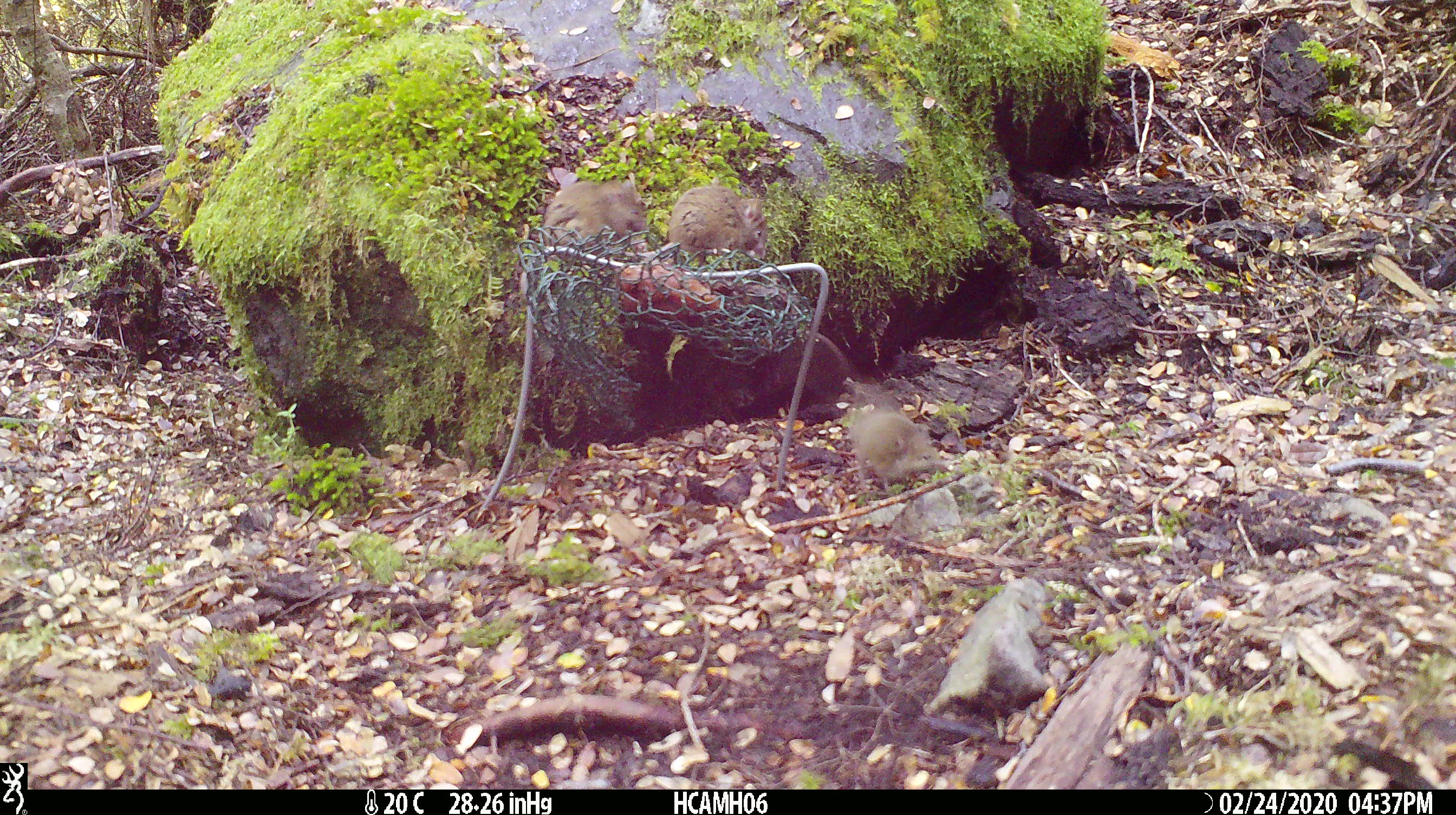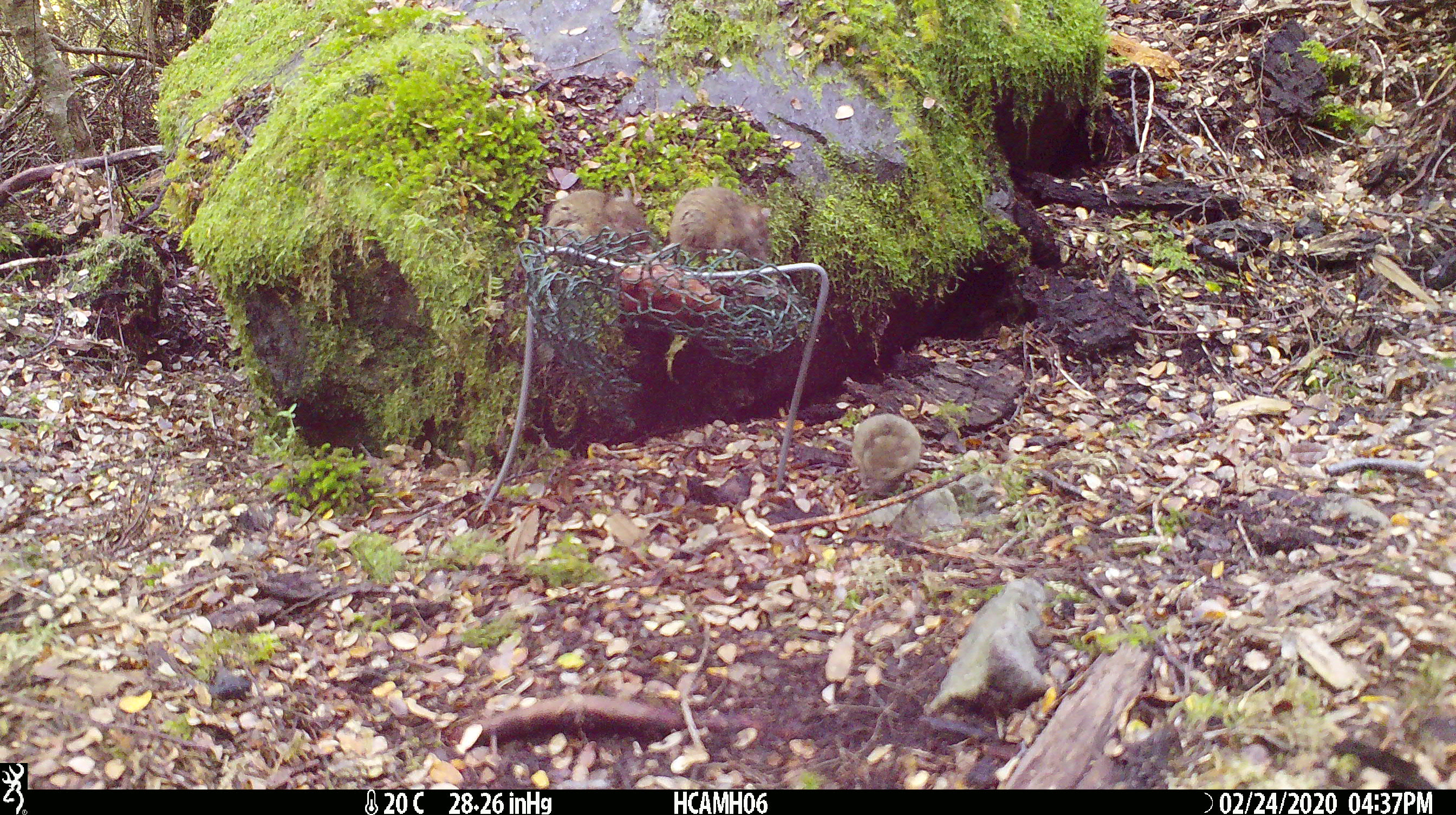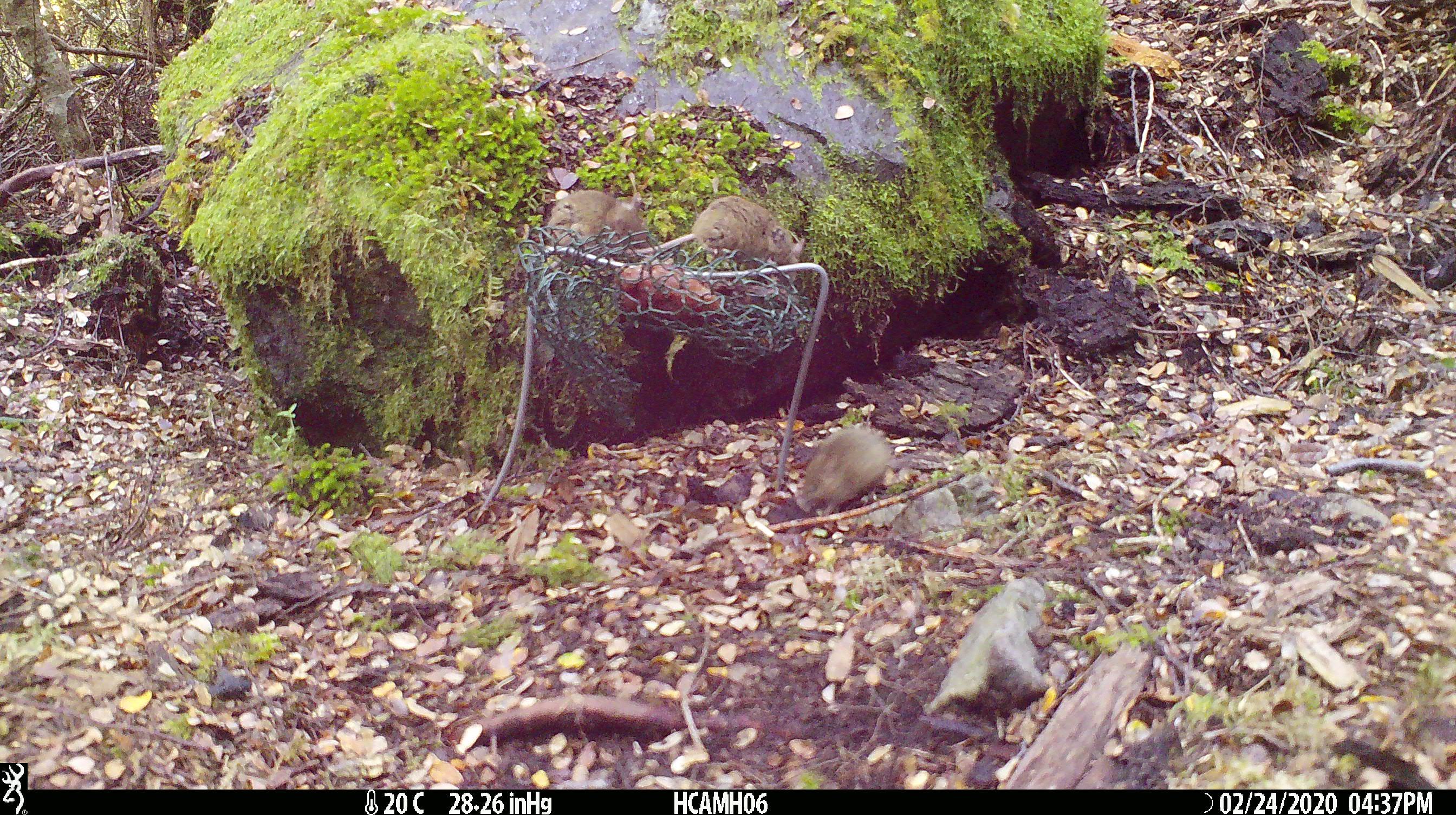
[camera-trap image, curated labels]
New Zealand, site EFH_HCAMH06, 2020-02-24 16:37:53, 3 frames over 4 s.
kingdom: Animalia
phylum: Chordata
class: Mammalia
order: Rodentia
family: Muridae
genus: Mus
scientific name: Mus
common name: mouse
Mouse (Mus).